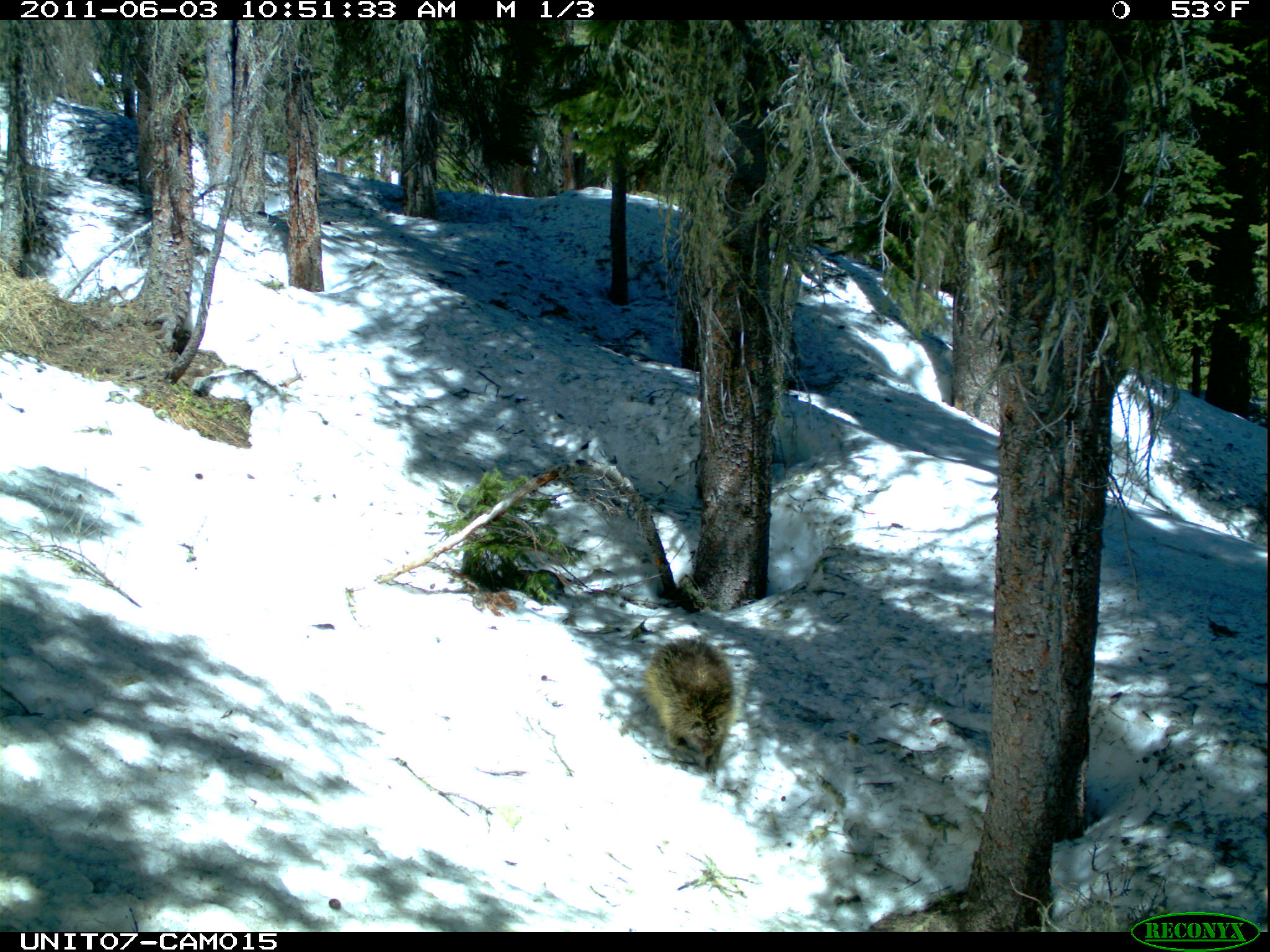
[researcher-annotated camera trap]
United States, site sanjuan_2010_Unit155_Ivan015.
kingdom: Animalia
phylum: Chordata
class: Mammalia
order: Rodentia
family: Erethizontidae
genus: Erethizon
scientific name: Erethizon dorsatum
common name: north american porcupine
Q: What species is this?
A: Erethizon dorsatum (north american porcupine).